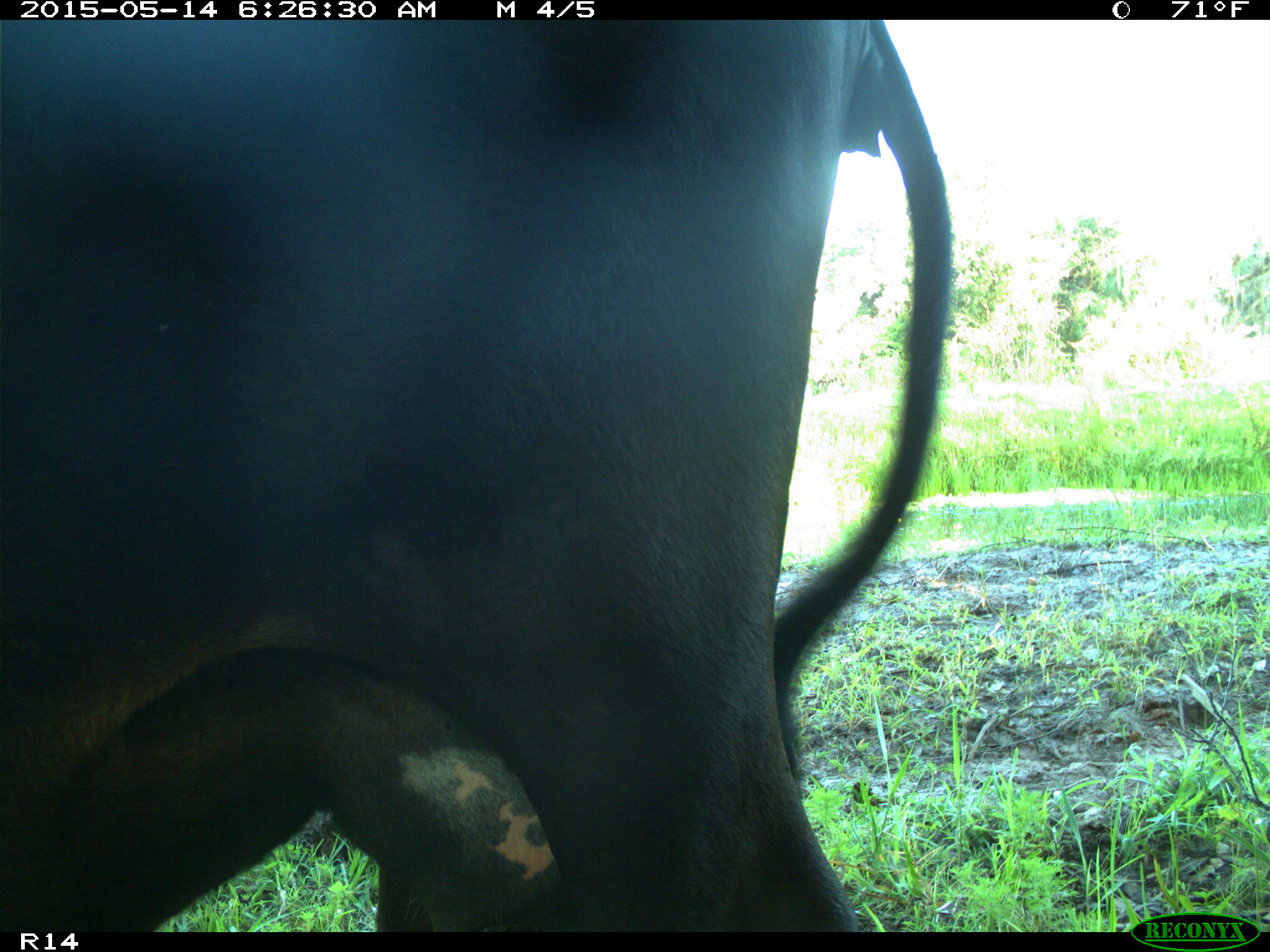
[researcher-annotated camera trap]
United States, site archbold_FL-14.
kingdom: Animalia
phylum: Chordata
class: Mammalia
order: Artiodactyla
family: Bovidae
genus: Bos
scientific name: Bos taurus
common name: domestic cow